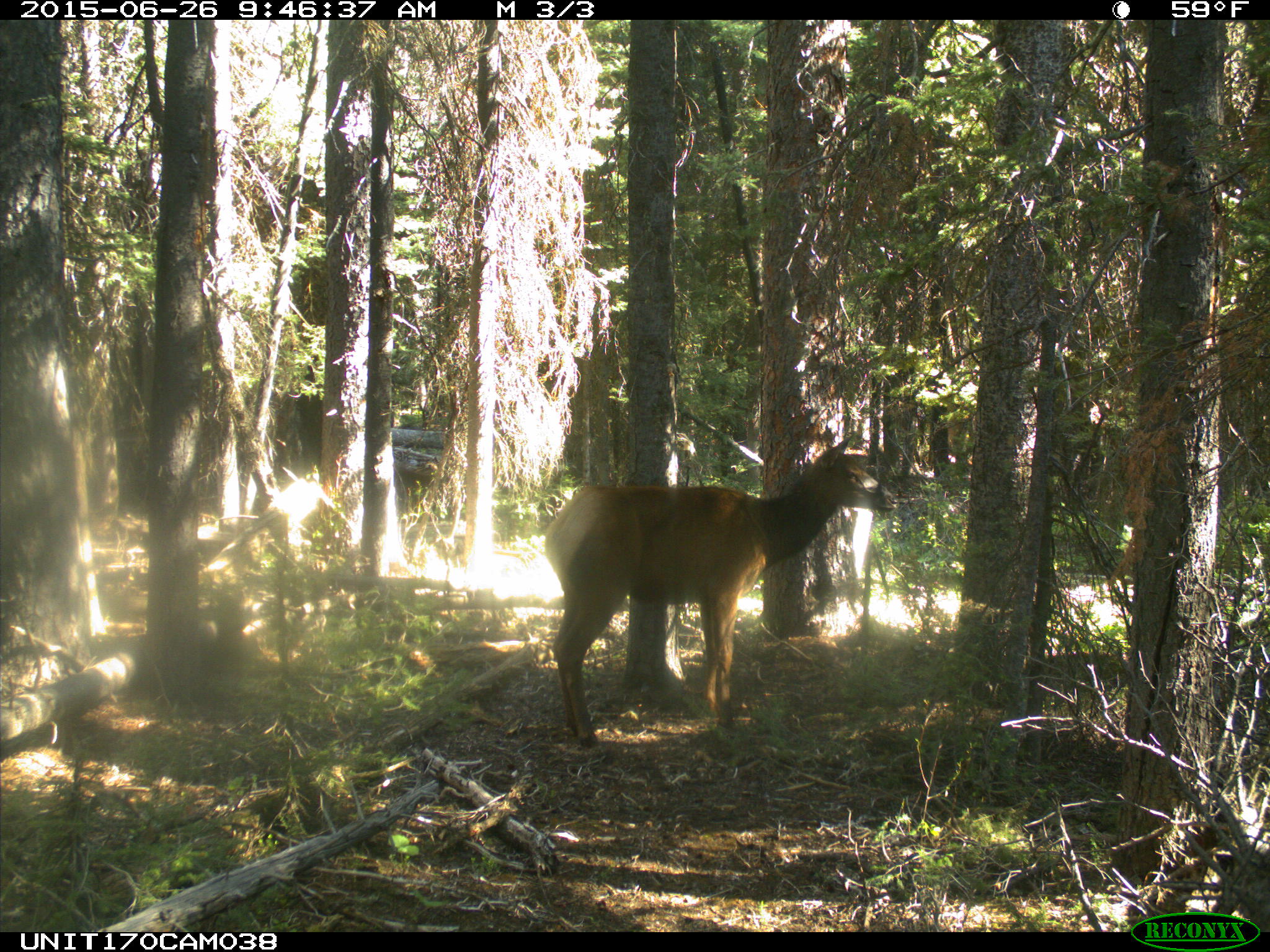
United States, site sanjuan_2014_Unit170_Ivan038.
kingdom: Animalia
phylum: Chordata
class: Mammalia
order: Artiodactyla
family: Cervidae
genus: Cervus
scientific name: Cervus elaphus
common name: red deer